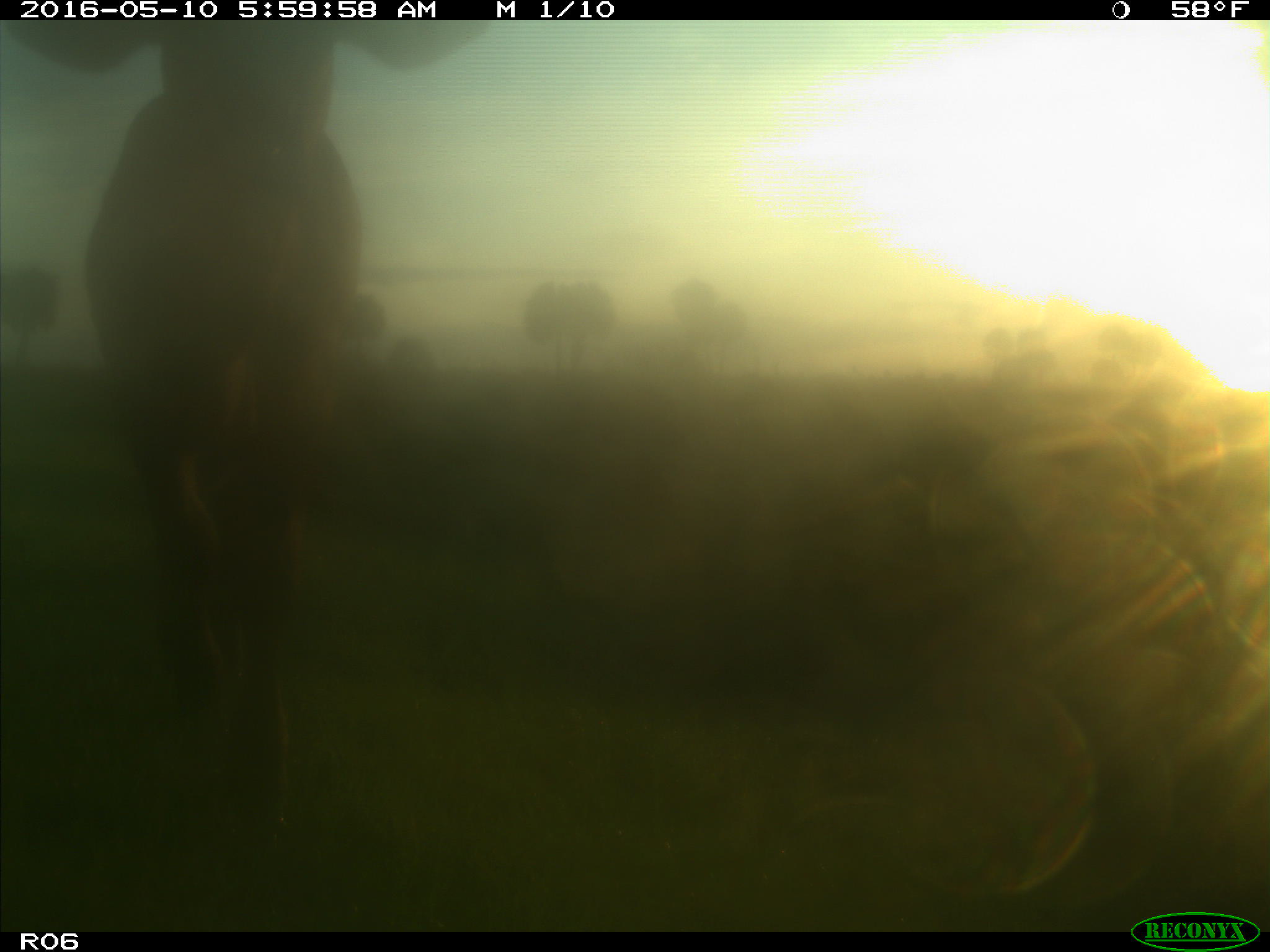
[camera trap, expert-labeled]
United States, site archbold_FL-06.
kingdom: Animalia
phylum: Chordata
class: Mammalia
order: Artiodactyla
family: Bovidae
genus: Bos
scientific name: Bos taurus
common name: domestic cow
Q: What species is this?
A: Bos taurus (domestic cow).